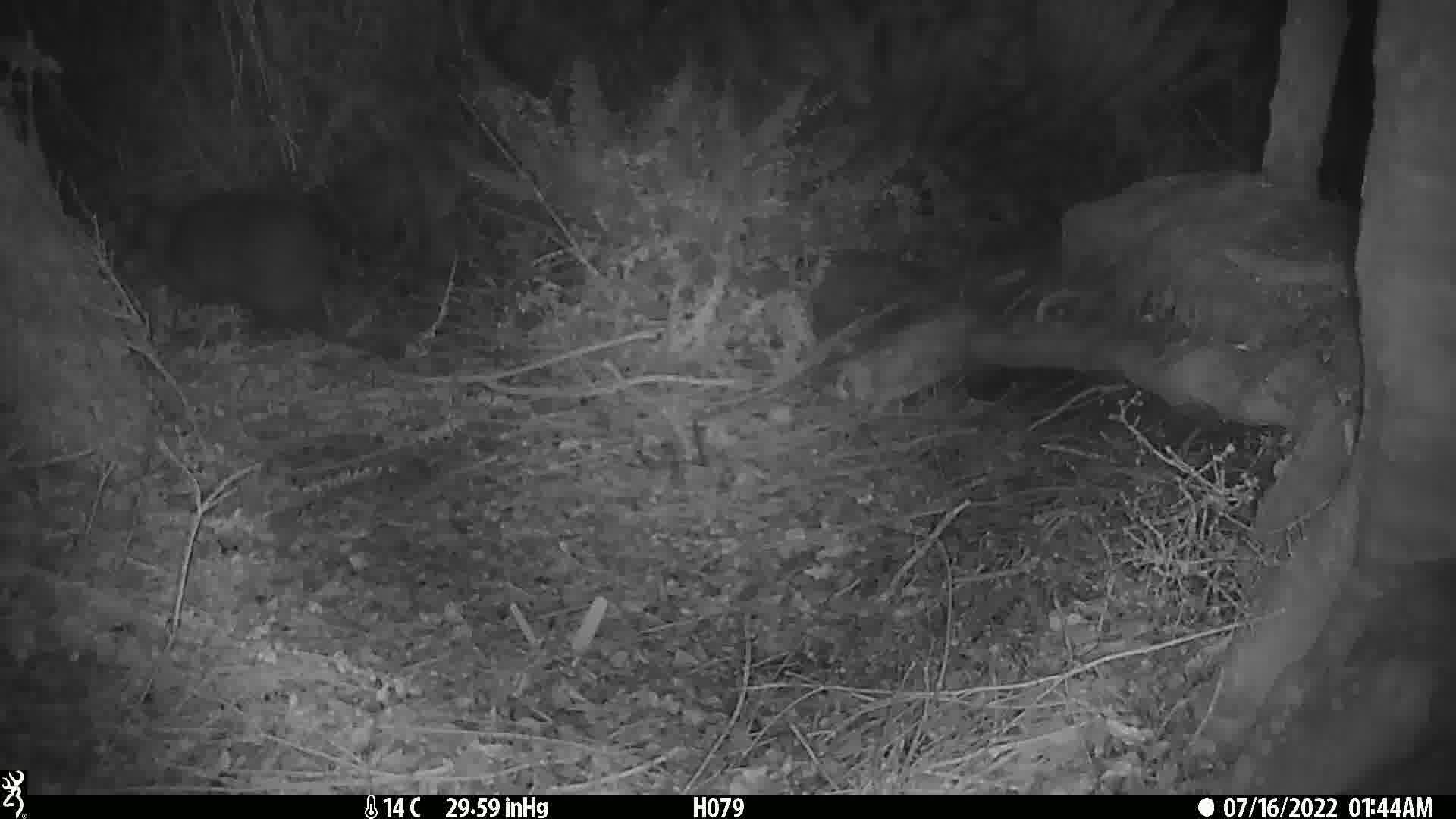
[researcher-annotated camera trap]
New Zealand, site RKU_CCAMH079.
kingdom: Animalia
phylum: Chordata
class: Aves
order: Apterygiformes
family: Apterygidae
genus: Apteryx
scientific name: Apteryx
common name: kiwi